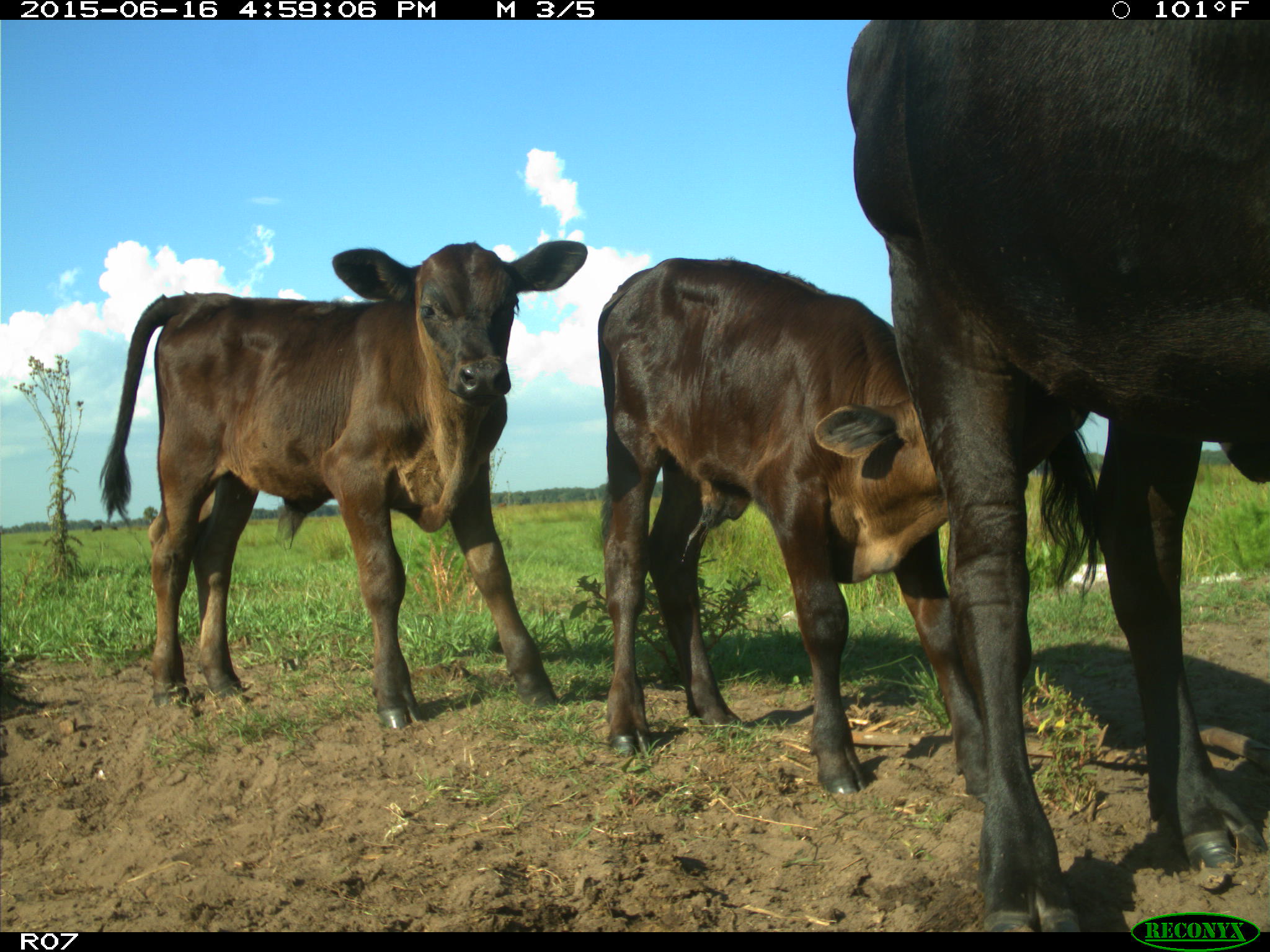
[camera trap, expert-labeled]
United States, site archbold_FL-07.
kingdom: Animalia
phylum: Chordata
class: Mammalia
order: Artiodactyla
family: Bovidae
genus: Bos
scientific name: Bos taurus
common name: domestic cow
Bos taurus (domestic cow).